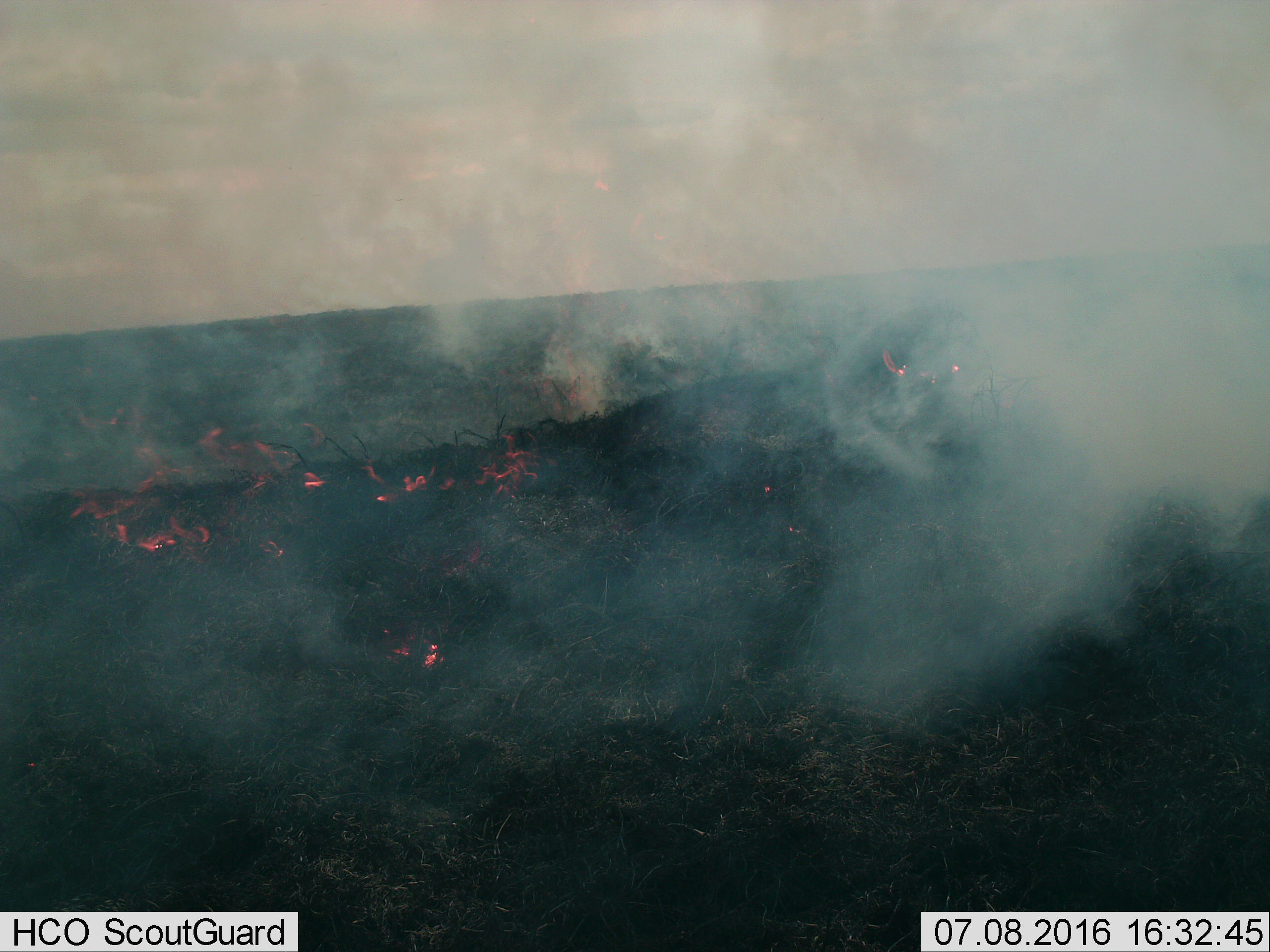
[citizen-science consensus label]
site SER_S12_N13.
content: unidentified animal